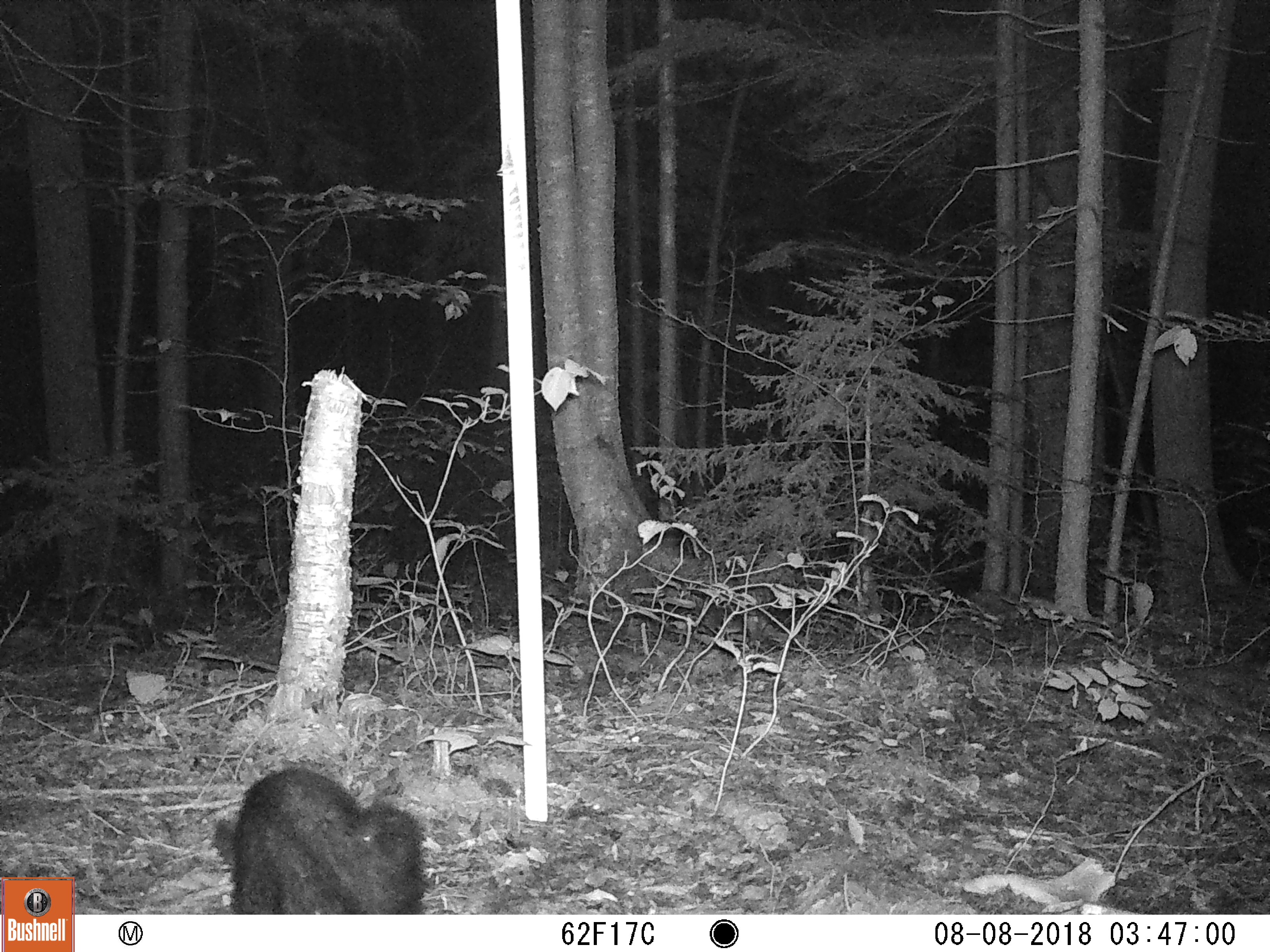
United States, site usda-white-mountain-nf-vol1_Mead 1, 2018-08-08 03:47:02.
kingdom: Animalia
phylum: Chordata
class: Mammalia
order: Carnivora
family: Ursidae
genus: Ursus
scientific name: Ursus americanus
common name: black bear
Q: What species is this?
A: Black bear (Ursus americanus).